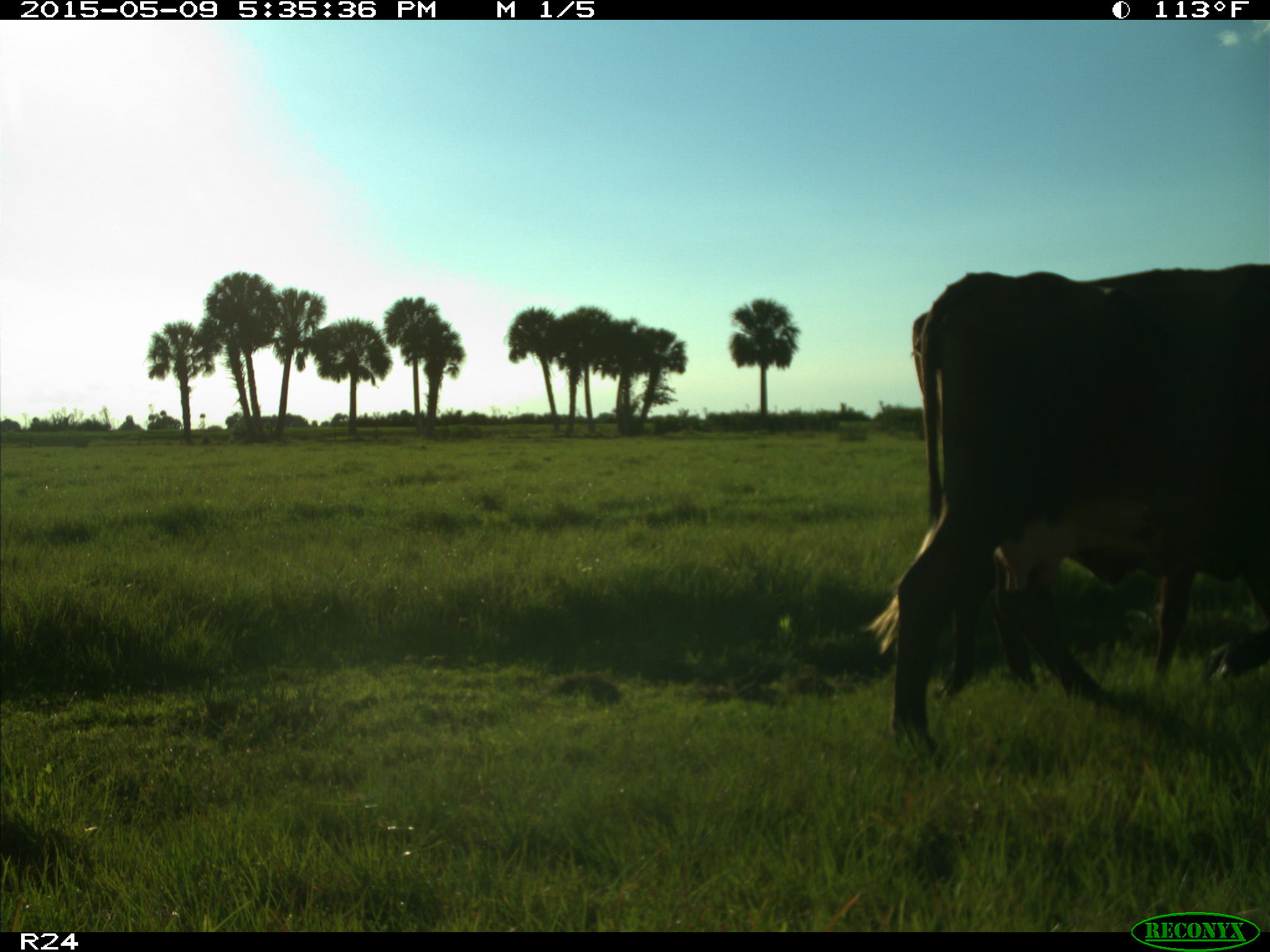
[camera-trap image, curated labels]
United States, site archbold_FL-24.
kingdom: Animalia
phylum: Chordata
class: Mammalia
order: Artiodactyla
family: Bovidae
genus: Bos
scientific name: Bos taurus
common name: domestic cow